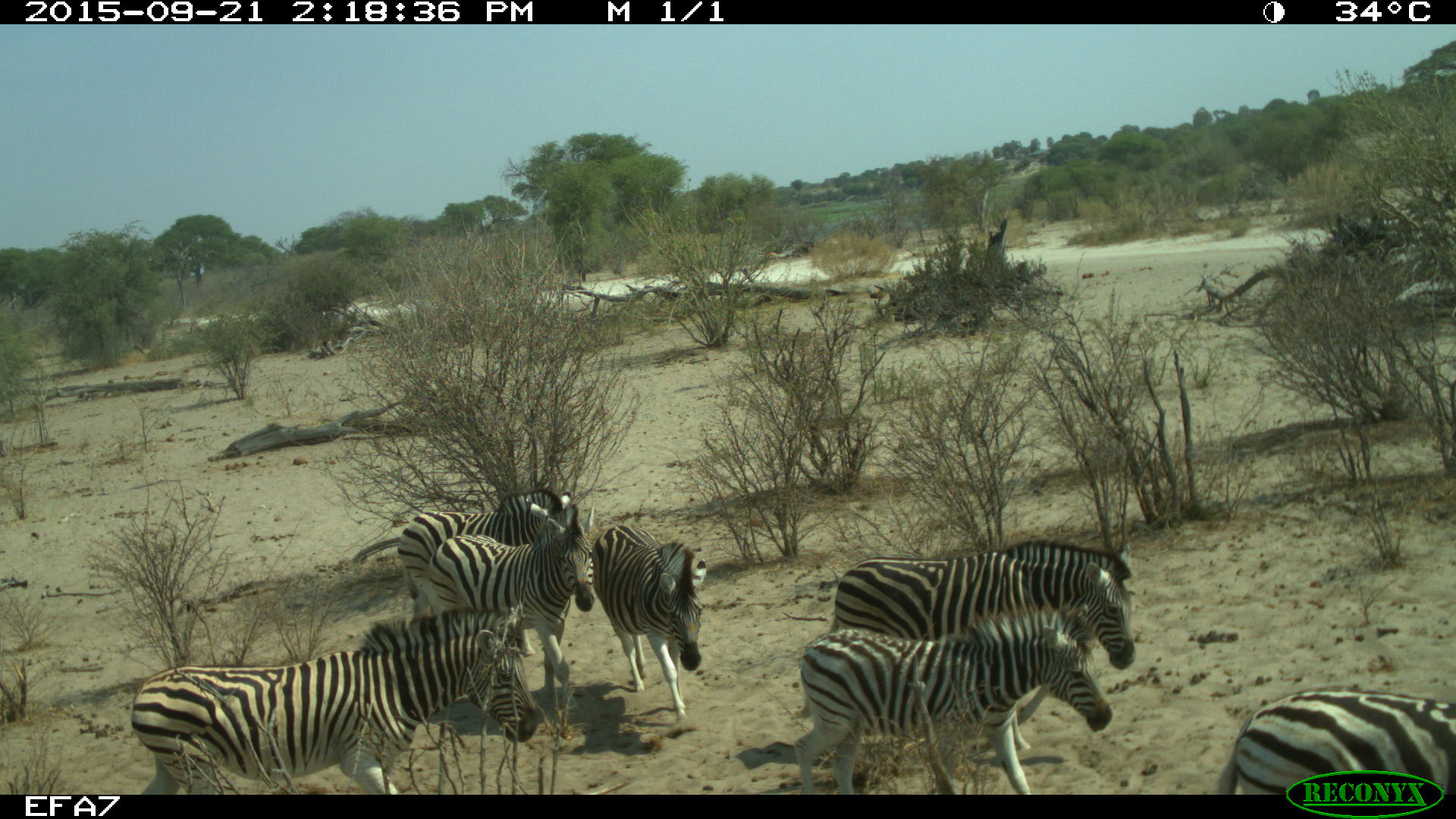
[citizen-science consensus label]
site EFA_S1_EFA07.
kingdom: Animalia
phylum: Chordata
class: Mammalia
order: Perissodactyla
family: Equidae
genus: Equus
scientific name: Equus quagga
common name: plains zebra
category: zebraplains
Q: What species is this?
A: Zebraplains (plains zebra) (Equus quagga).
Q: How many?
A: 8.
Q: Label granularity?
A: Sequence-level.